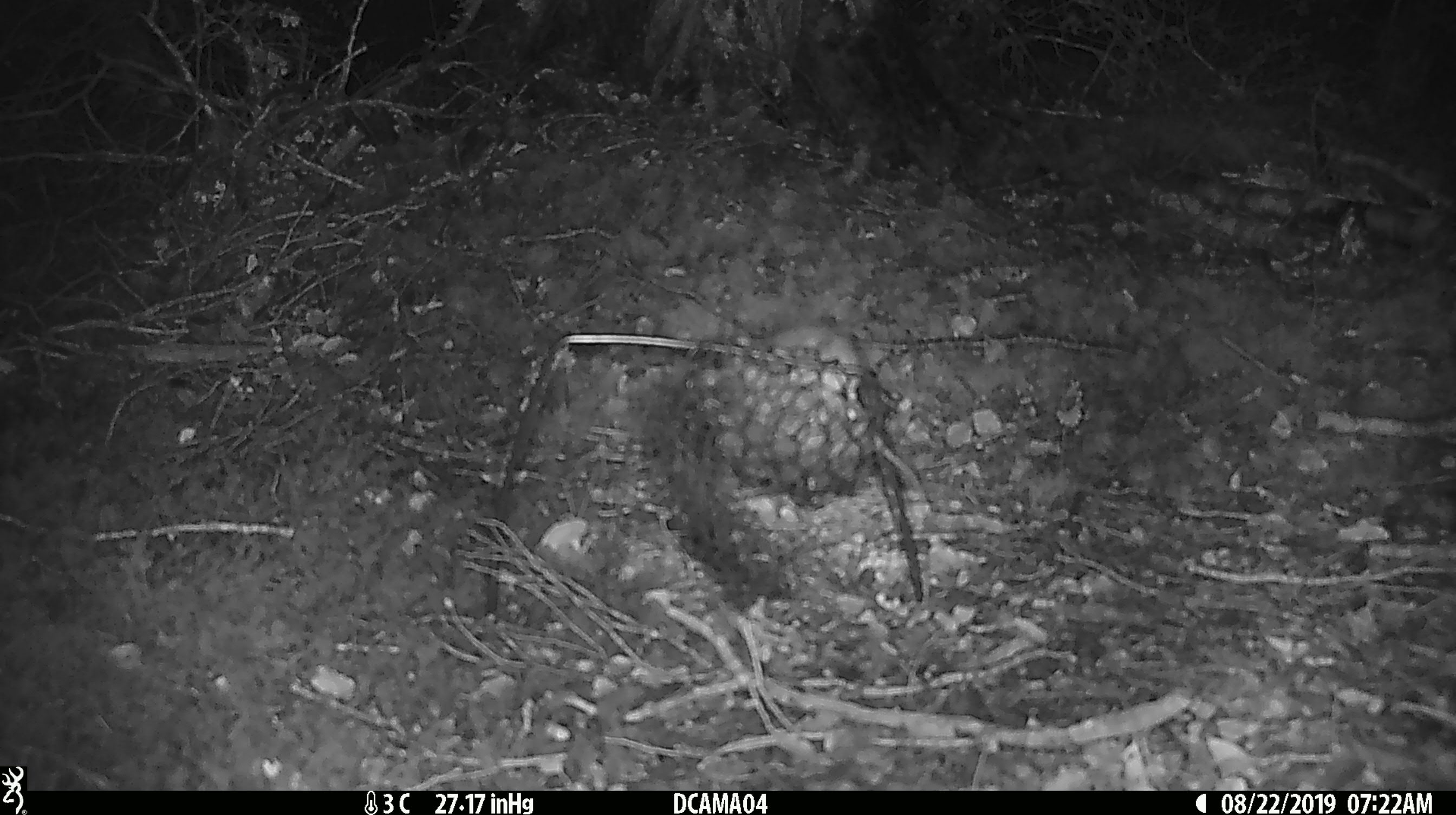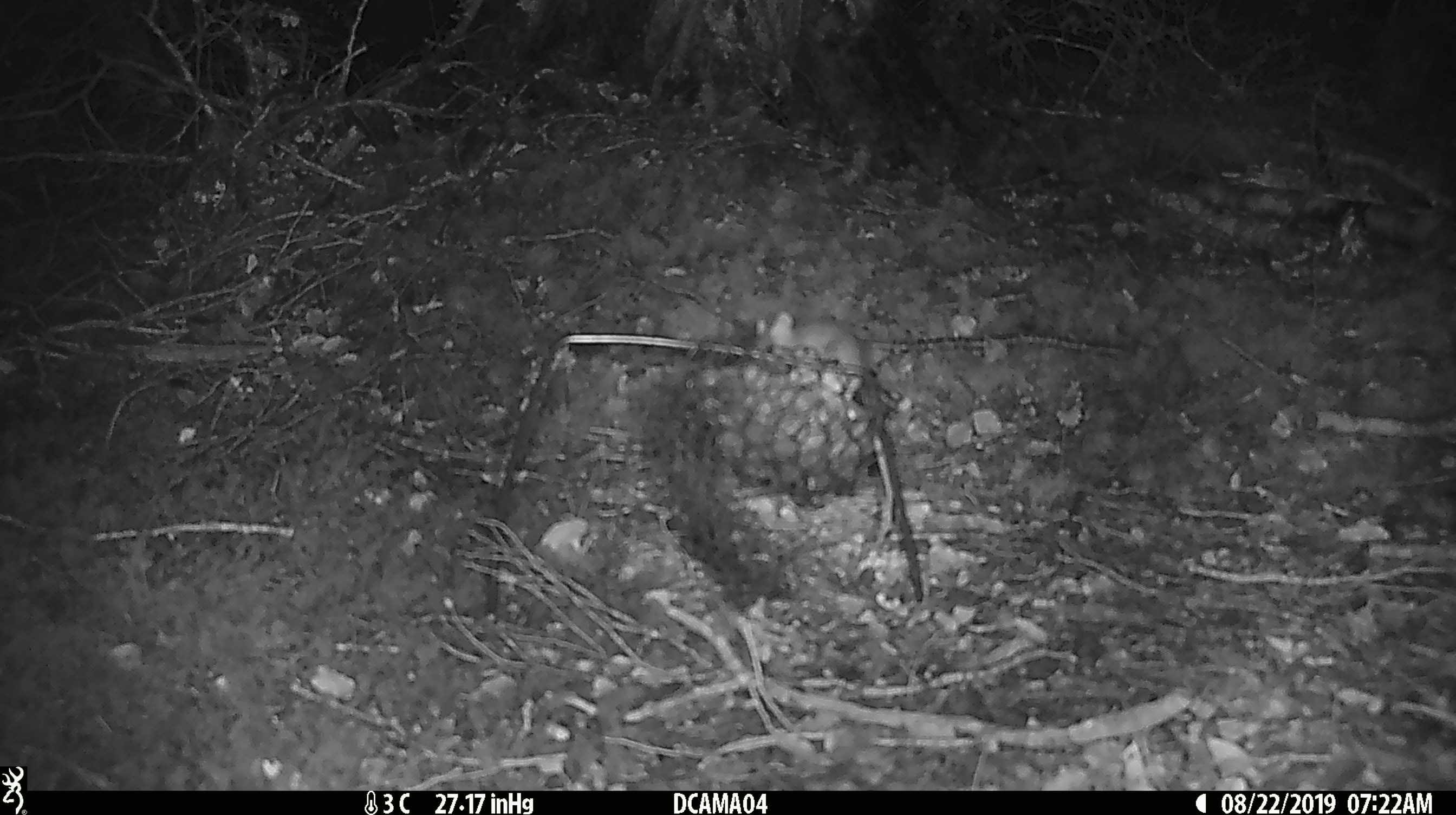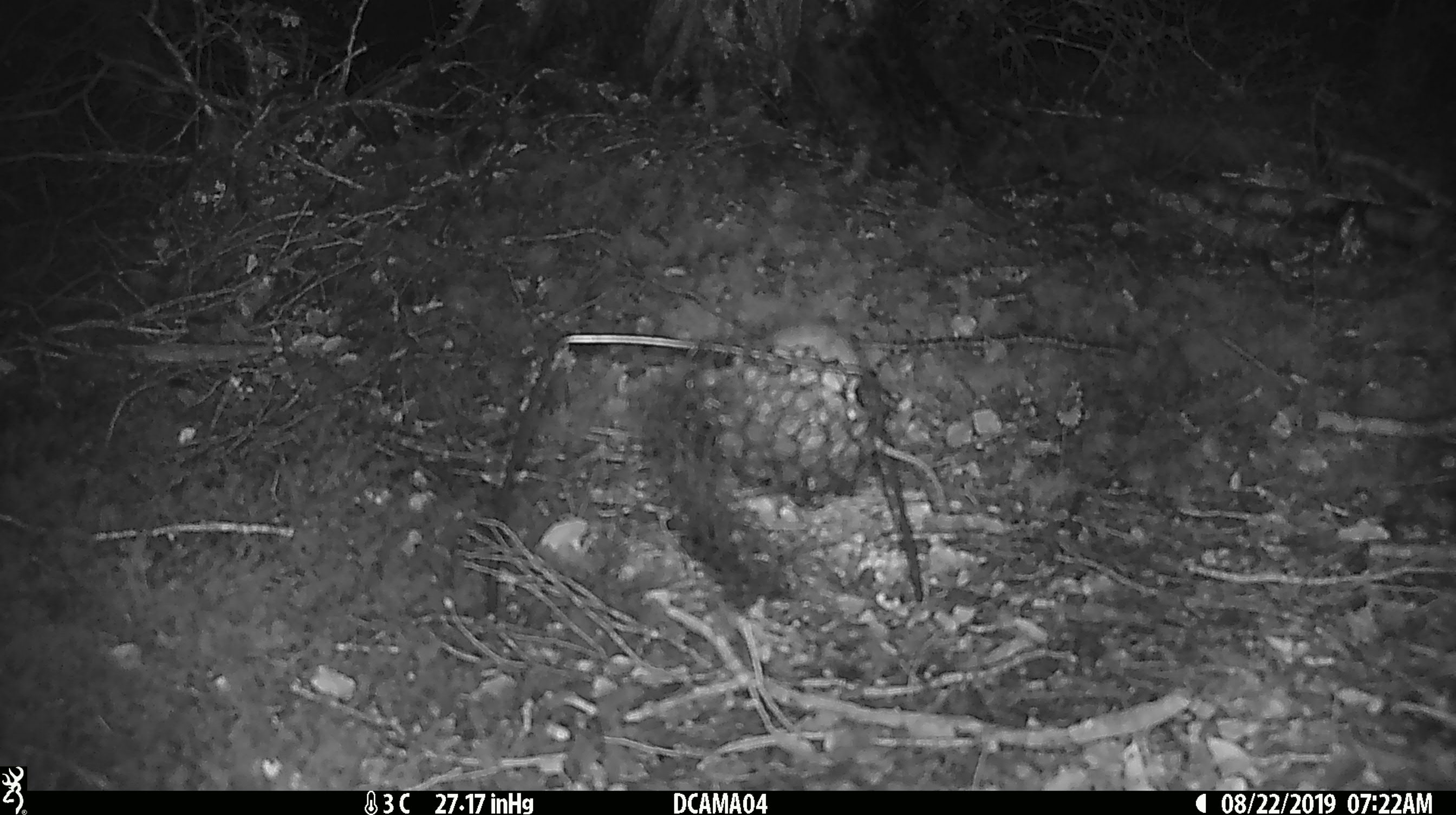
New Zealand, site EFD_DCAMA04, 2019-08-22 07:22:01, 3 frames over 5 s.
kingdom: Animalia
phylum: Chordata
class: Mammalia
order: Rodentia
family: Muridae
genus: Mus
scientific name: Mus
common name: mouse